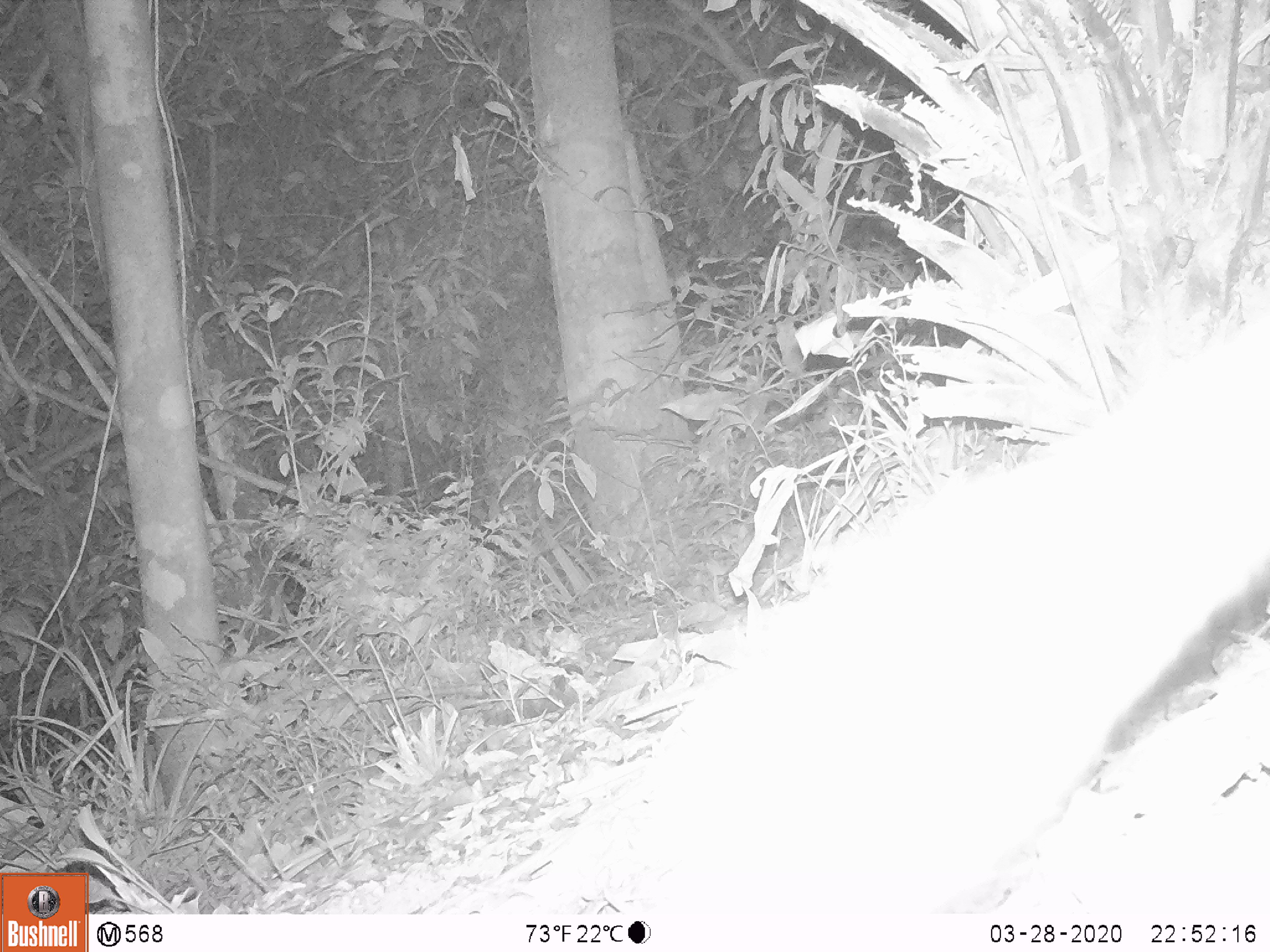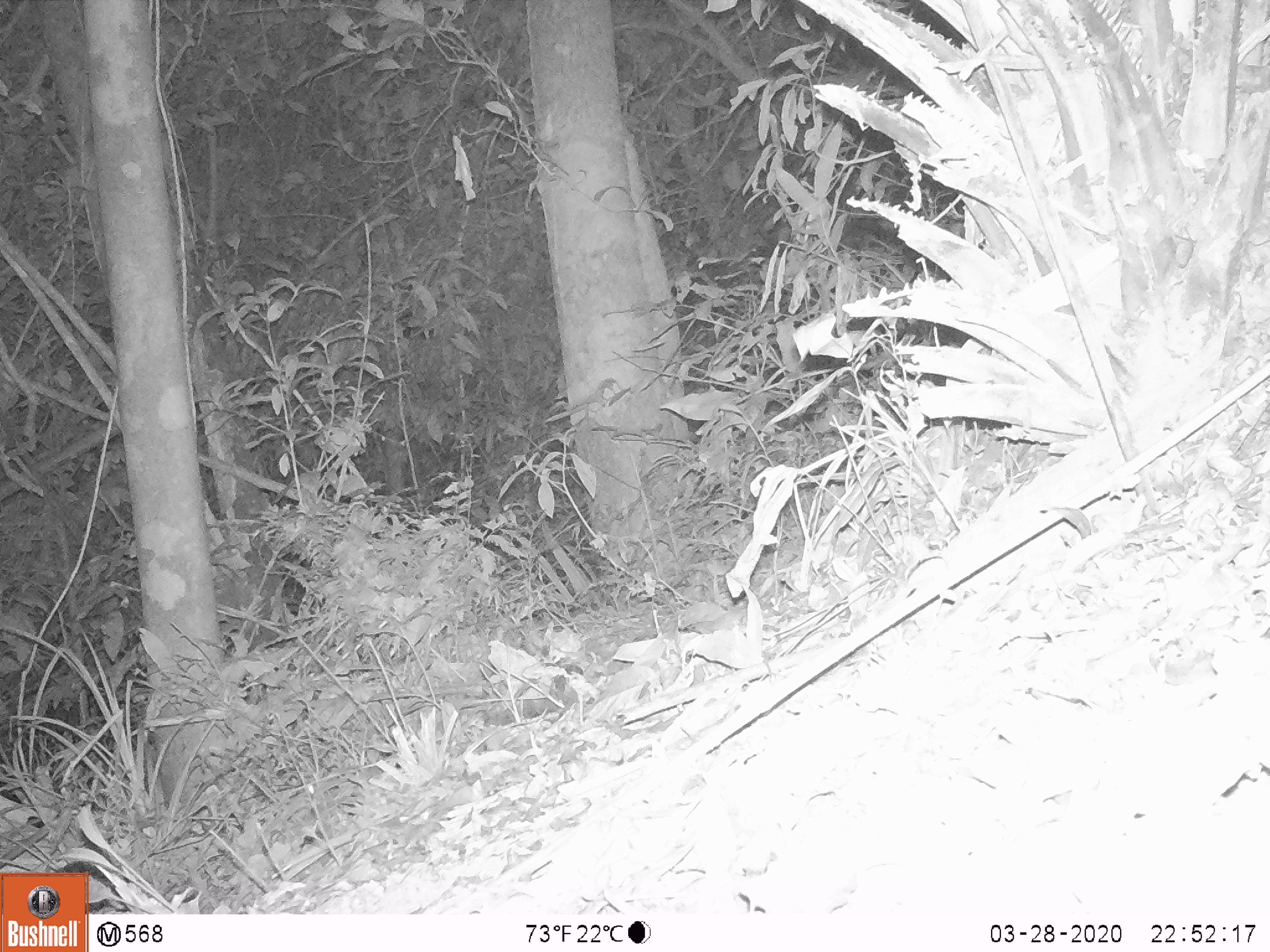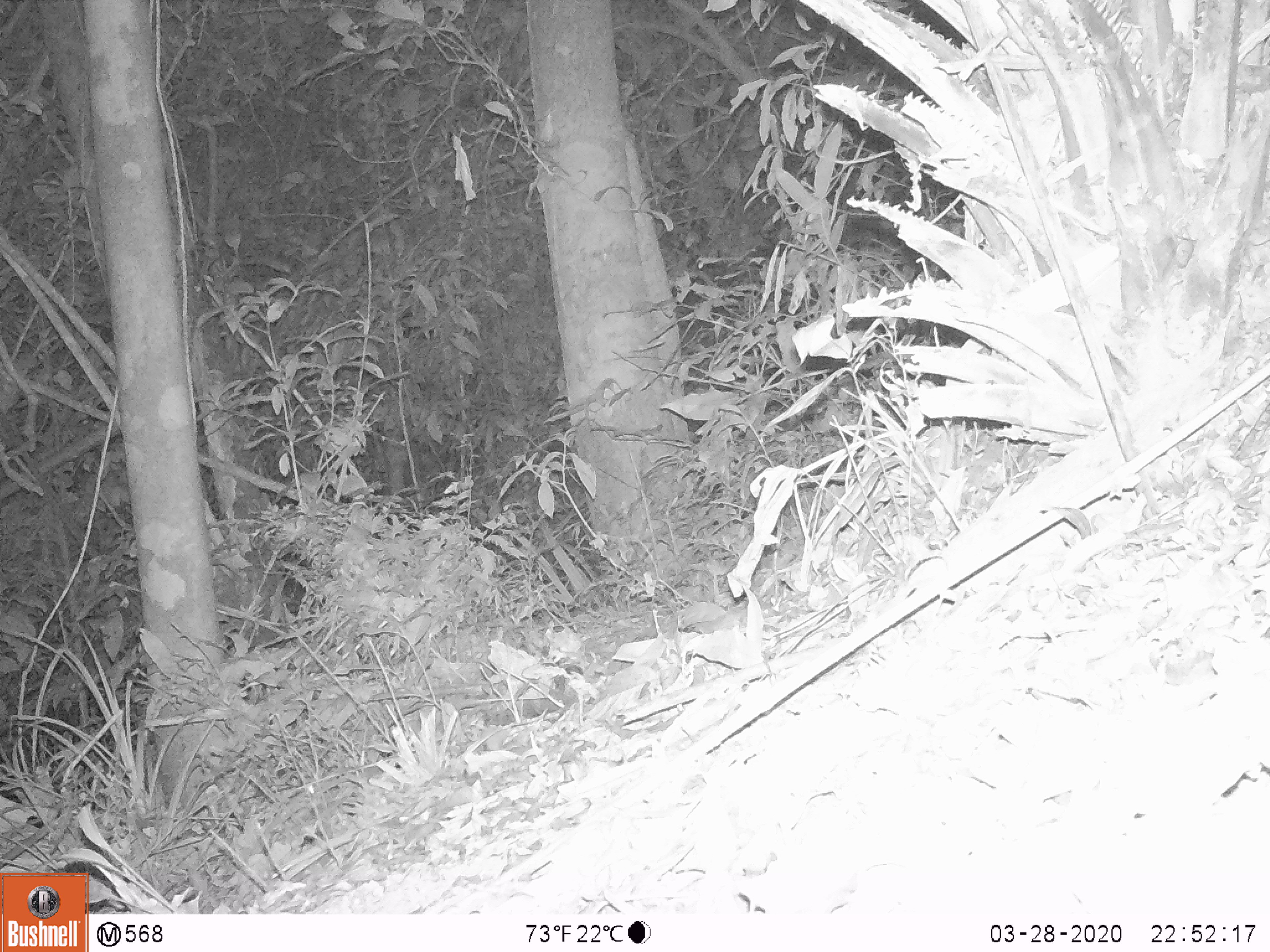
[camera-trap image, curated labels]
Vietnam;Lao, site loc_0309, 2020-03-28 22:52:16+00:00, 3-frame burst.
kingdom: Animalia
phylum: Chordata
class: Mammalia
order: Carnivora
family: Mustelidae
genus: Melogale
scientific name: Melogale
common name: ferret badger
Ferret badger (Melogale). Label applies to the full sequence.